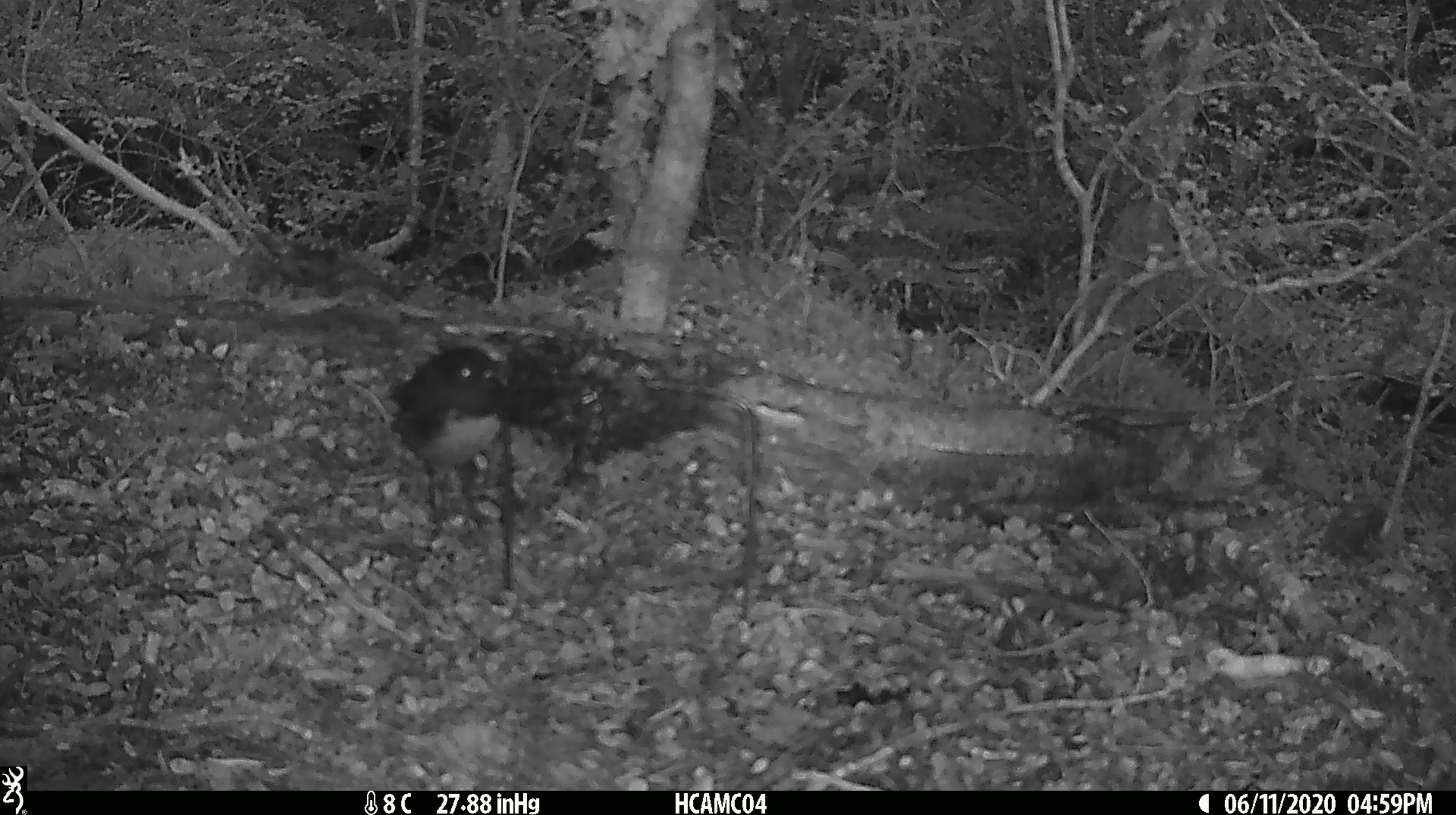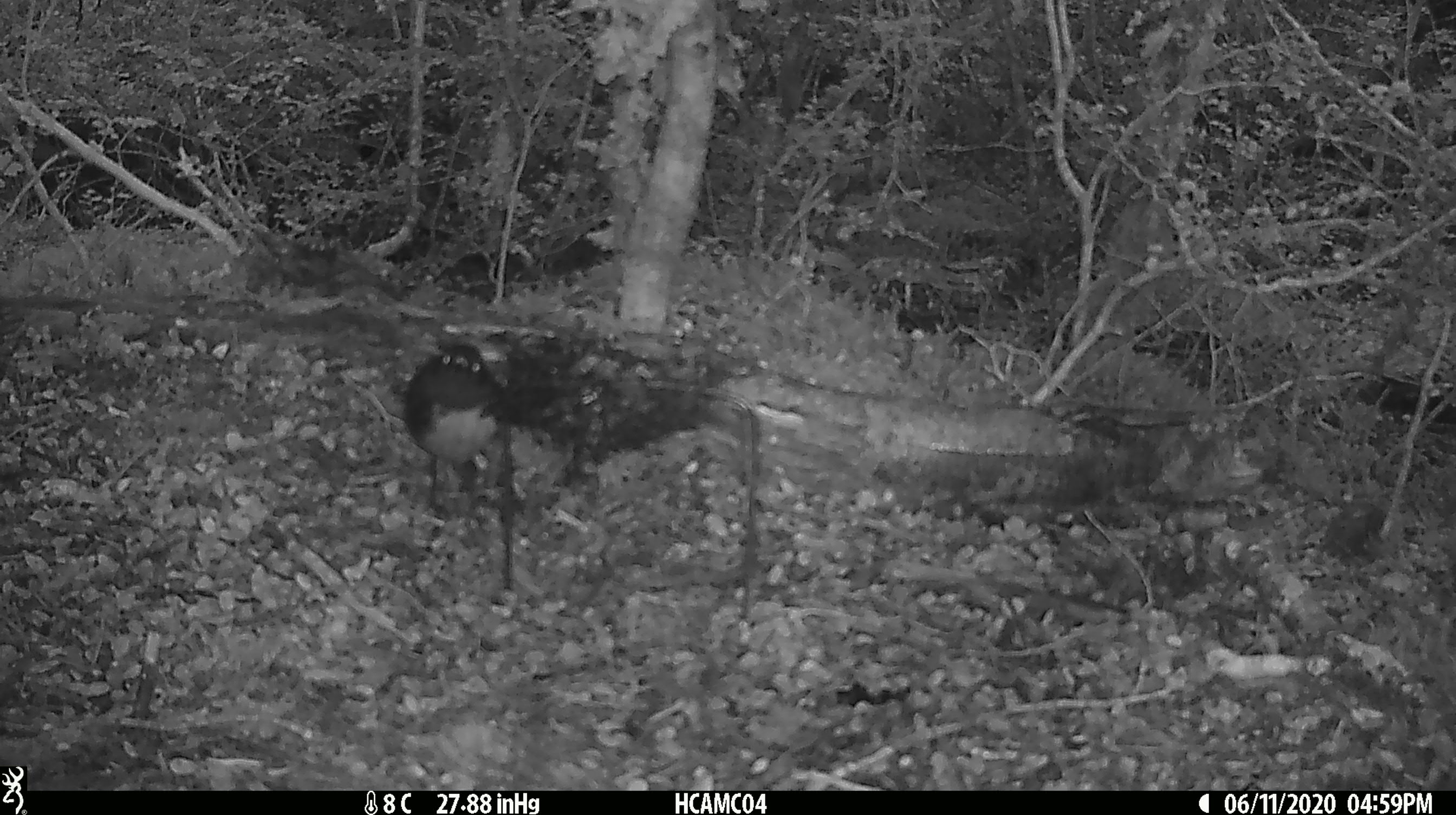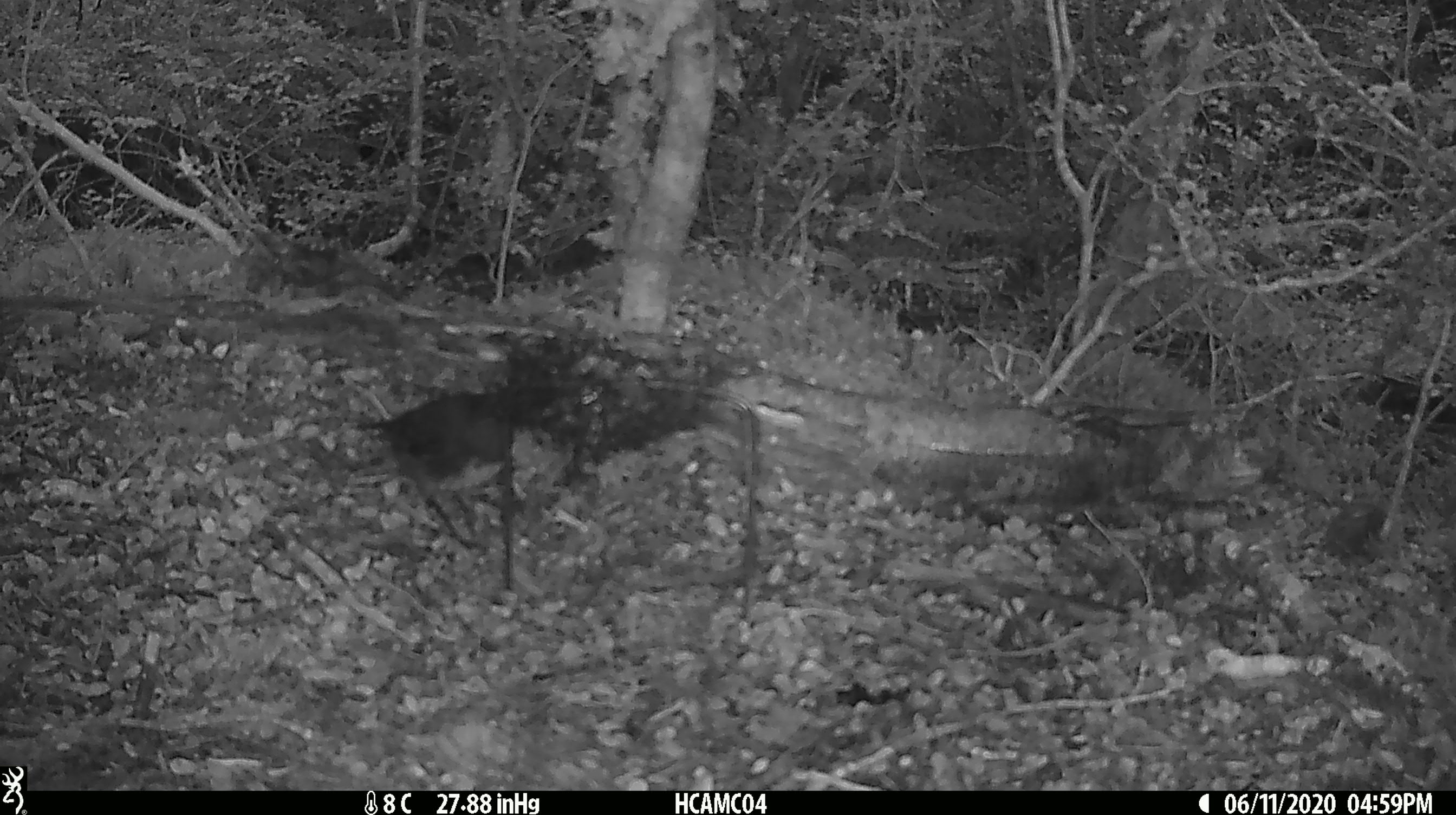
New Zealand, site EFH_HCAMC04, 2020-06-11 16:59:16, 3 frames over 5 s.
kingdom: Animalia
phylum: Chordata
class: Aves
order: Passeriformes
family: Petroicidae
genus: Petroica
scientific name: Petroica australis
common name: new zealand robin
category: robin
Robin (new zealand robin) (Petroica australis).